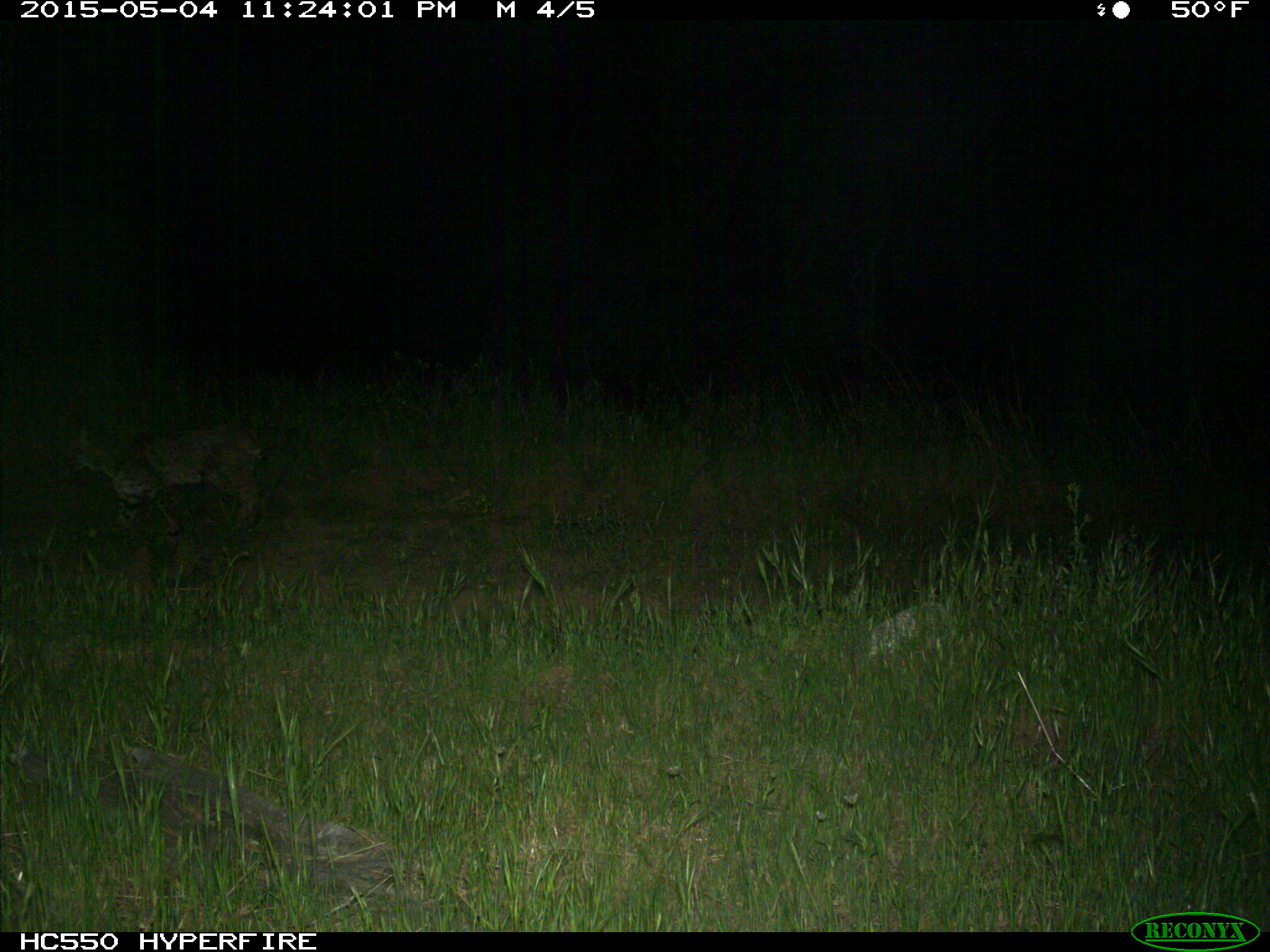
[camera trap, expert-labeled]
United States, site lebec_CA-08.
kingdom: Animalia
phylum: Chordata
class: Mammalia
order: Carnivora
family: Felidae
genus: Lynx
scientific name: Lynx rufus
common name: bobcat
Lynx rufus (bobcat).